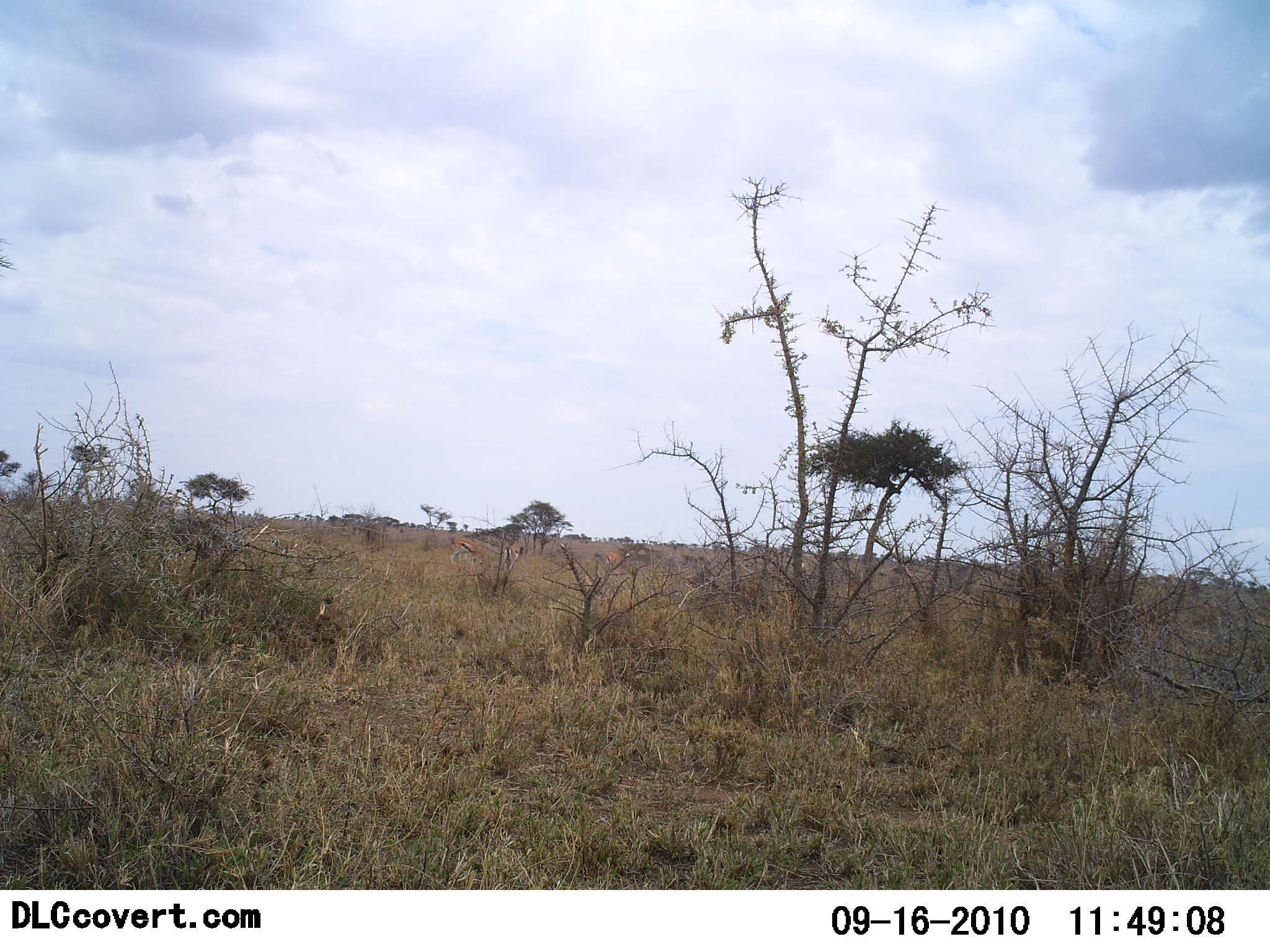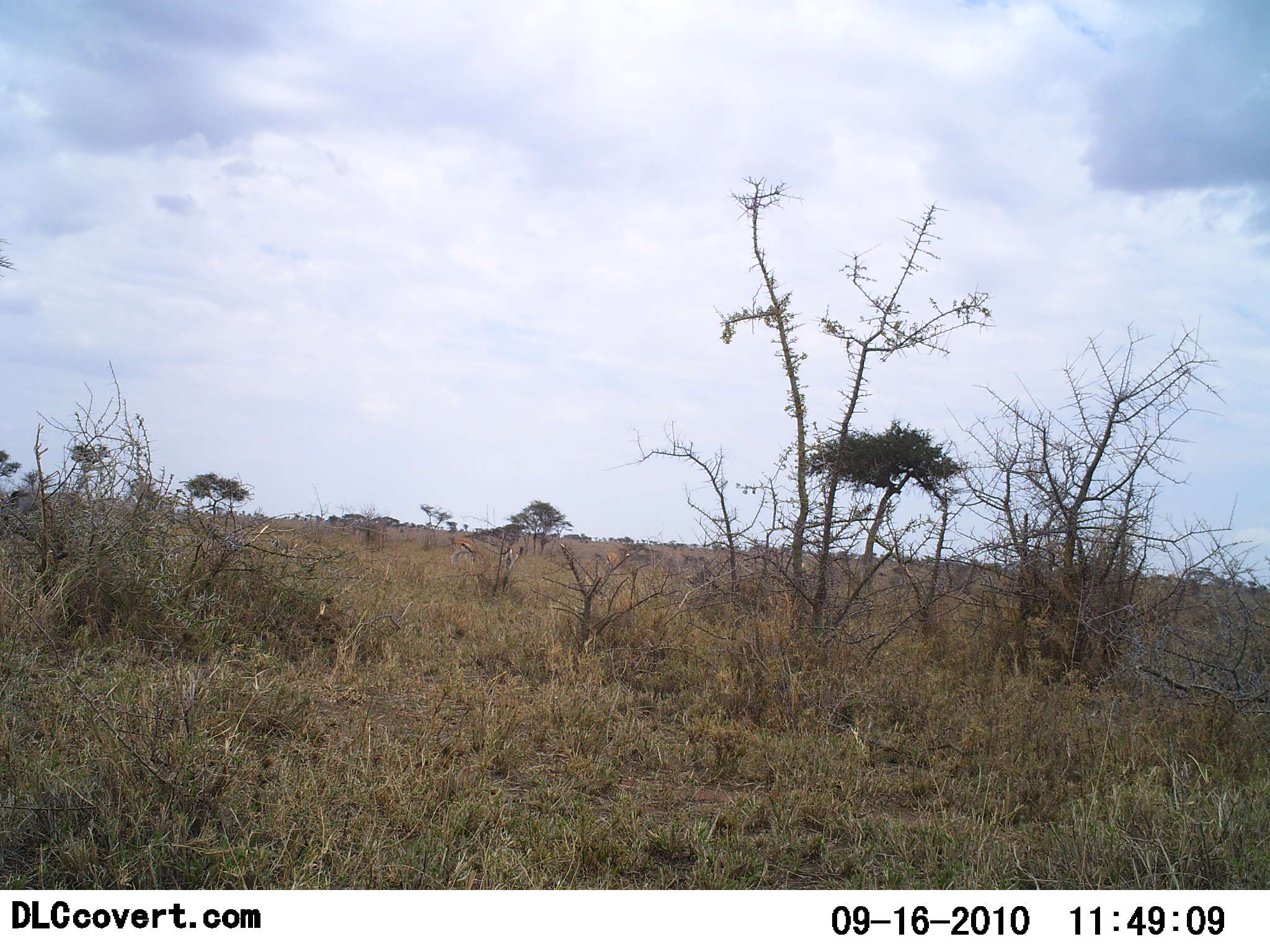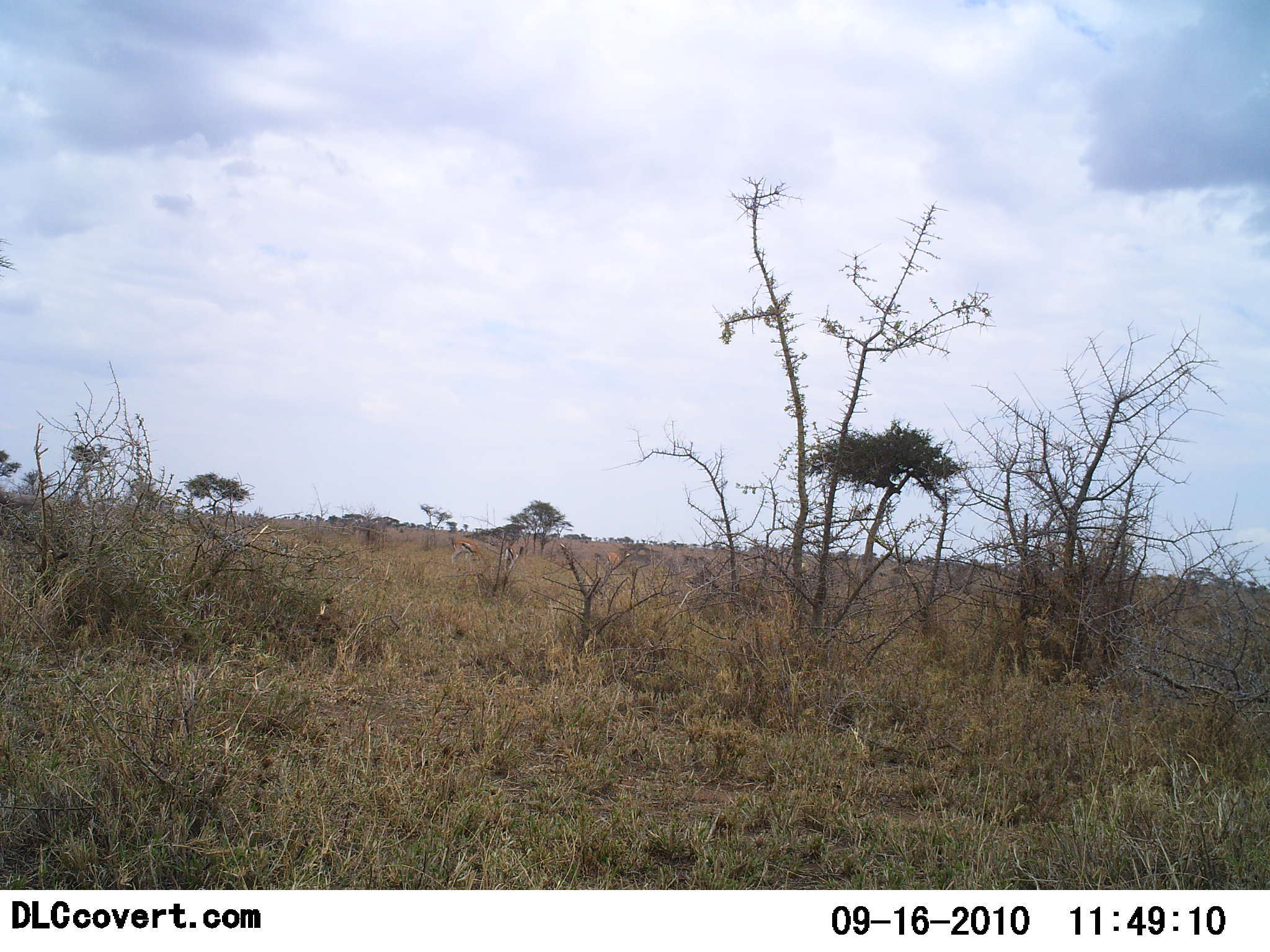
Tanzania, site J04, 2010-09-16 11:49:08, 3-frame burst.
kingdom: Animalia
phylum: Chordata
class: Mammalia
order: Artiodactyla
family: Bovidae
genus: Connochaetes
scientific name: Connochaetes taurinus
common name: blue wildebeest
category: wildebeest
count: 1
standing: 0%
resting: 0%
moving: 100%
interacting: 0%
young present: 0%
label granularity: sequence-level